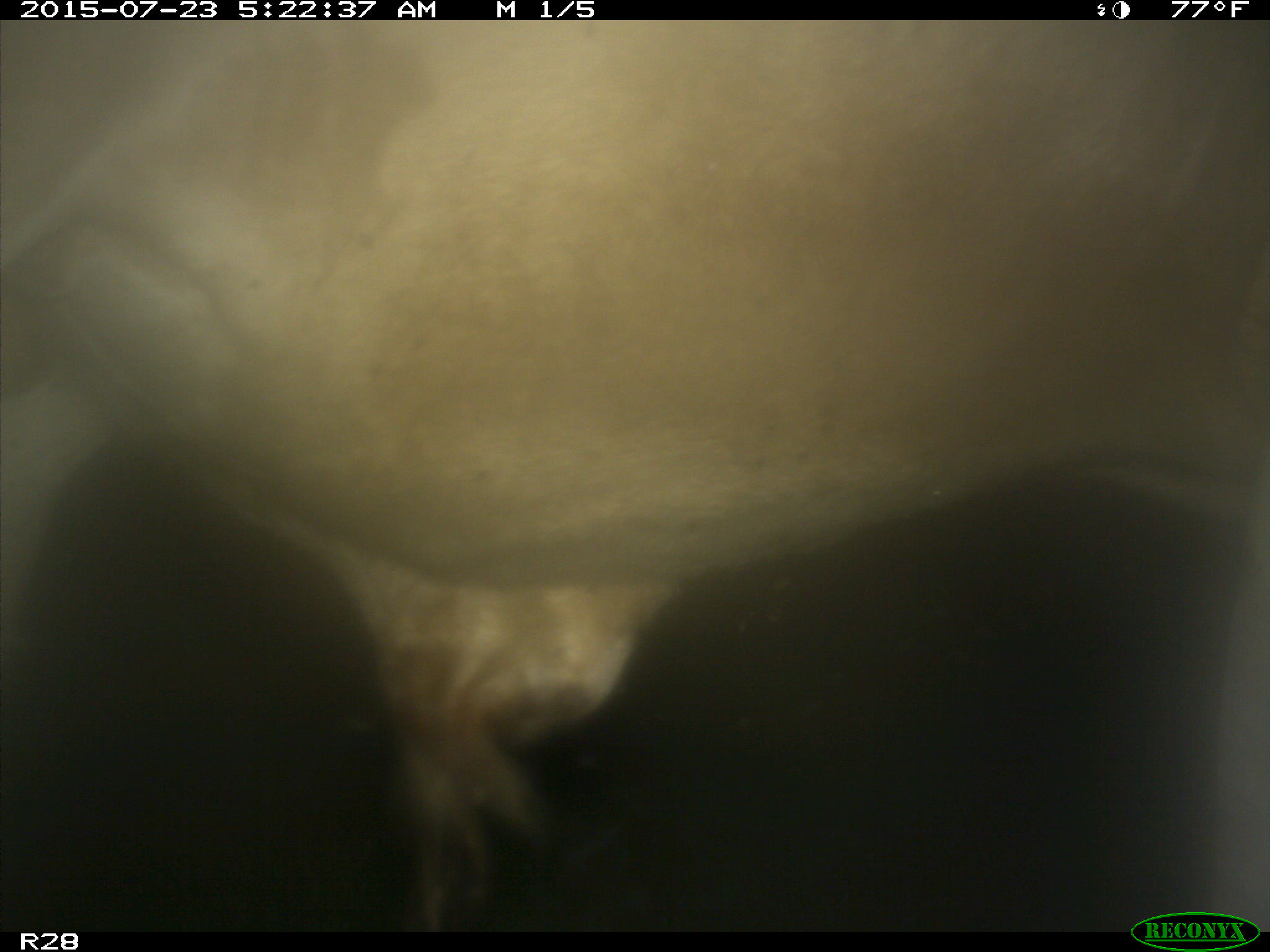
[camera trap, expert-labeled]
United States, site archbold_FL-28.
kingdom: Animalia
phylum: Chordata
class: Mammalia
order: Artiodactyla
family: Bovidae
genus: Bos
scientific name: Bos taurus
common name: domestic cow